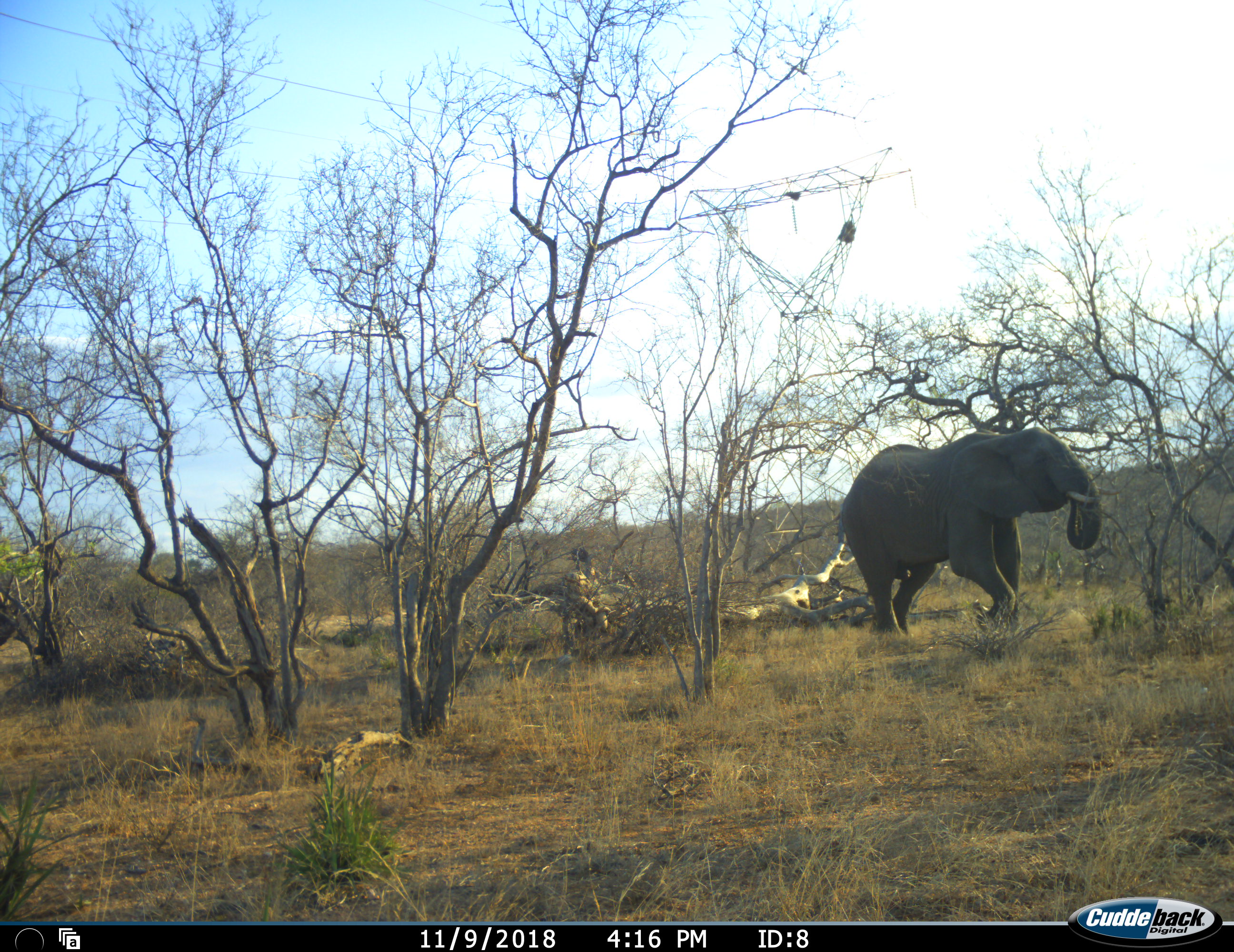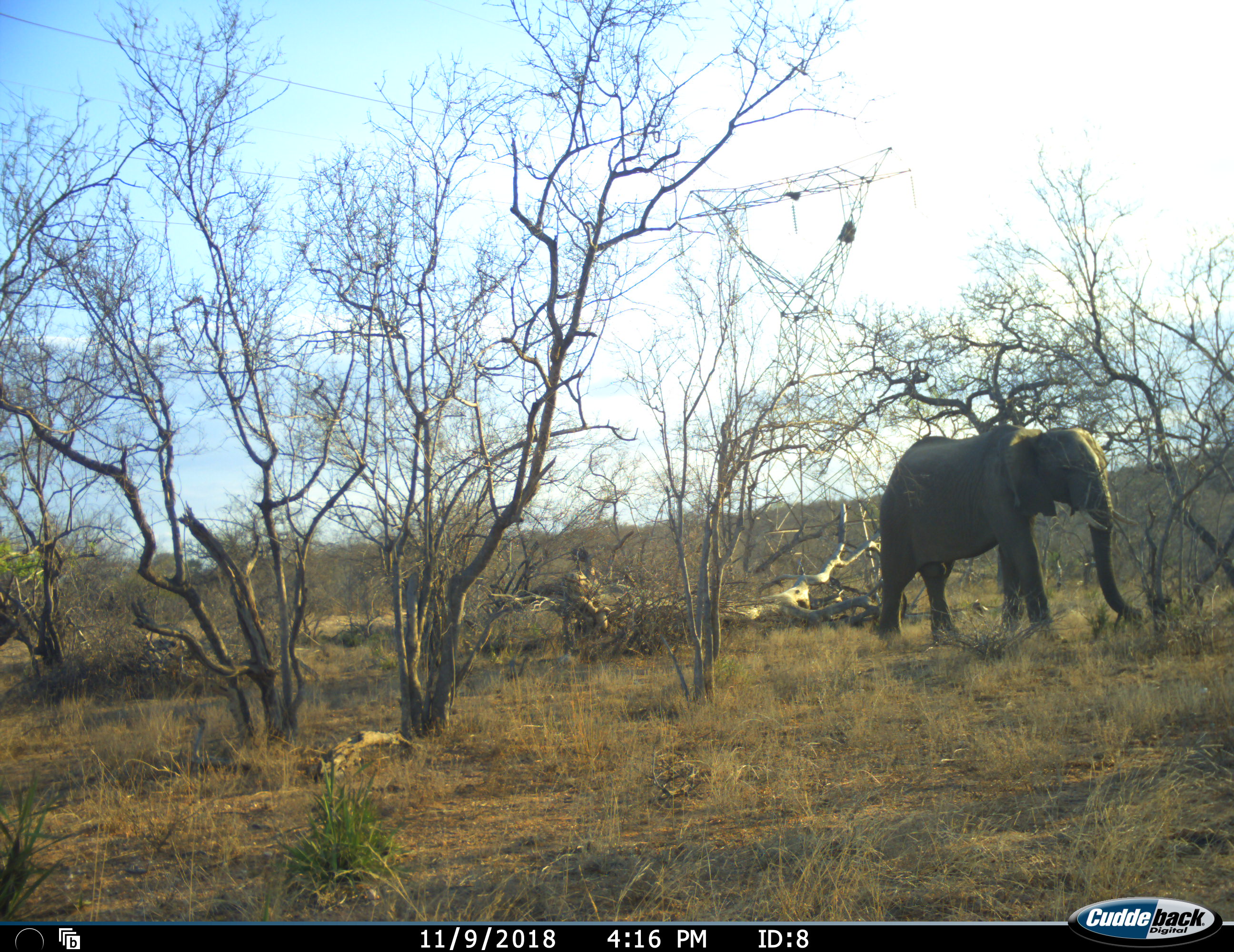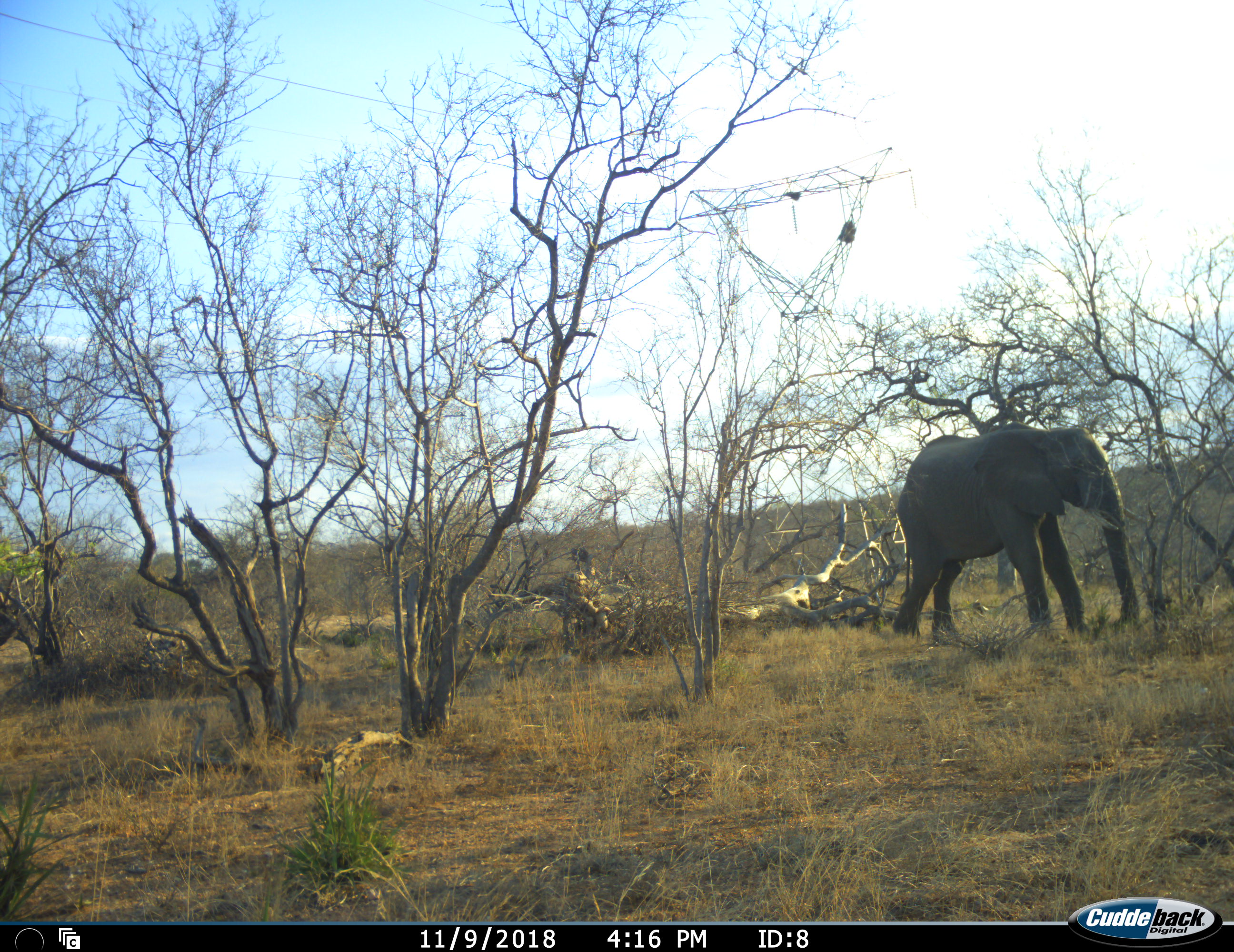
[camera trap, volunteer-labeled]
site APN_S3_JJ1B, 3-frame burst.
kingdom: Animalia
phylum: Chordata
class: Mammalia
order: Proboscidea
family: Elephantidae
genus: Loxodonta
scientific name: Loxodonta africana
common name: african bush elephant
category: elephant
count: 1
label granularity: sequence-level